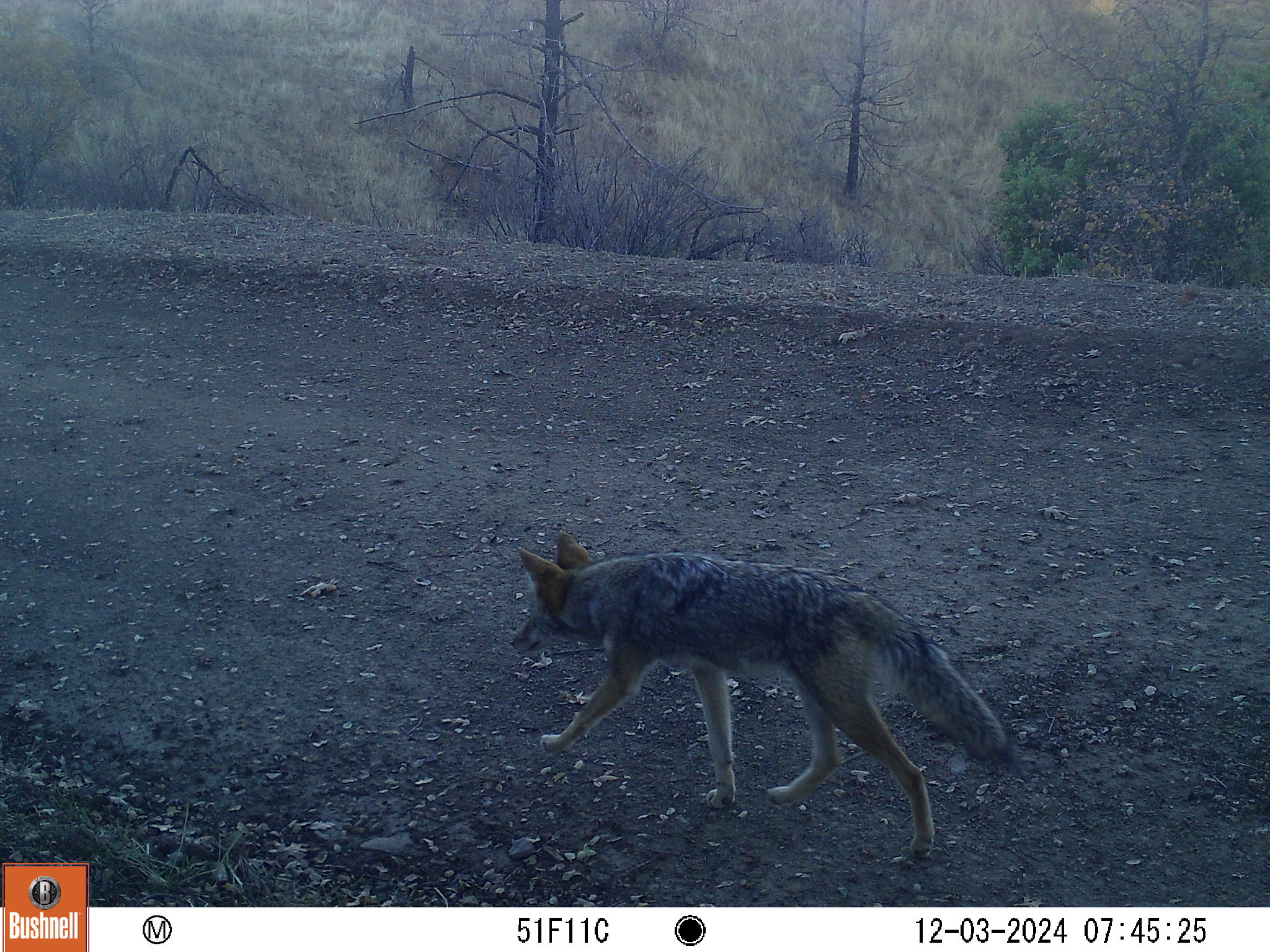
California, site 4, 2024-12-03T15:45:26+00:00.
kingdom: Animalia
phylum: Chordata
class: Mammalia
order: Carnivora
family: Canidae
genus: Canis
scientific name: Canis latrans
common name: coyote